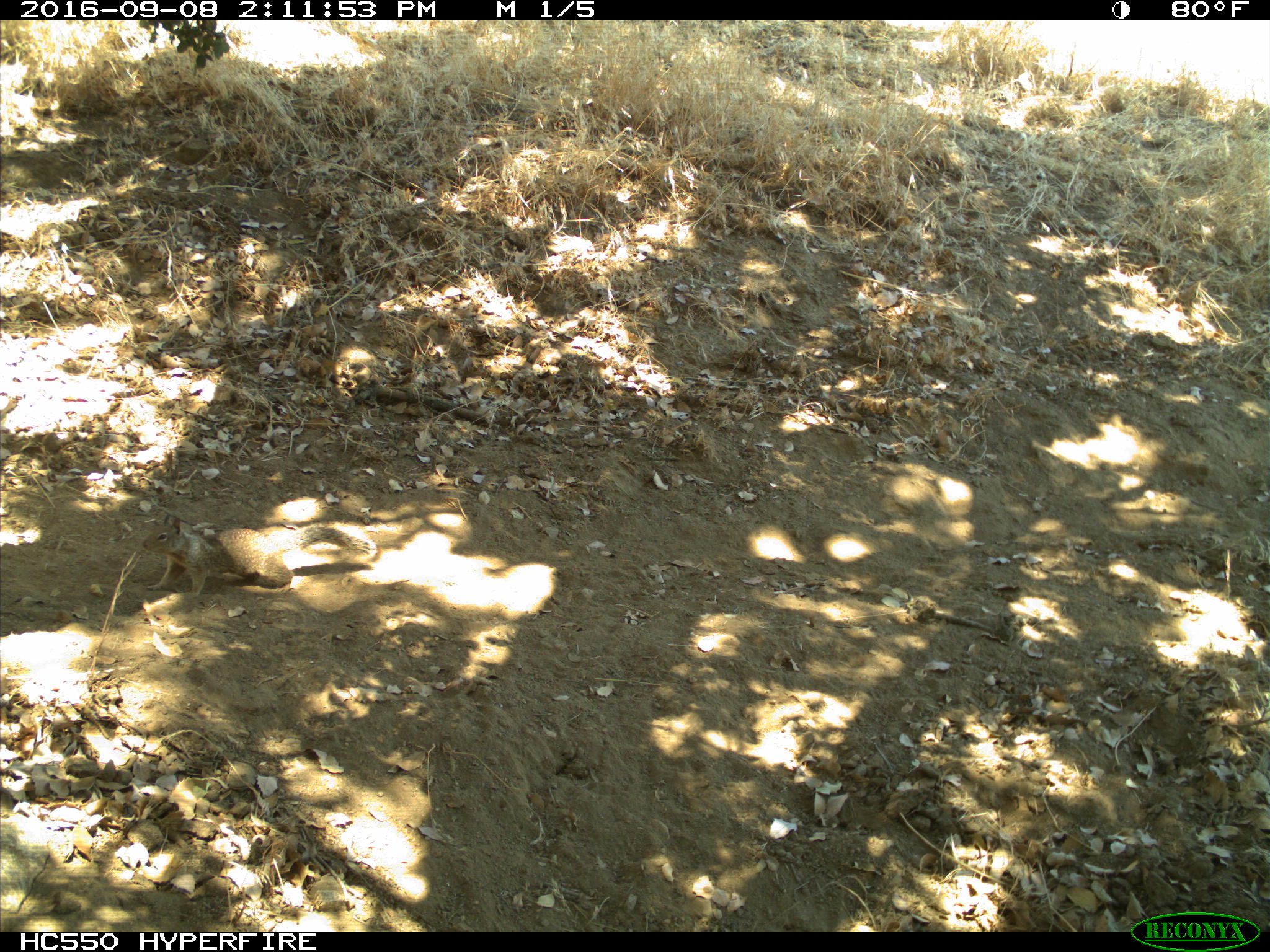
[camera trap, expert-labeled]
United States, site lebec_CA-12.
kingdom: Animalia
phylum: Chordata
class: Mammalia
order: Rodentia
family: Sciuridae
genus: Otospermophilus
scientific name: Otospermophilus beecheyi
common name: california ground squirrel